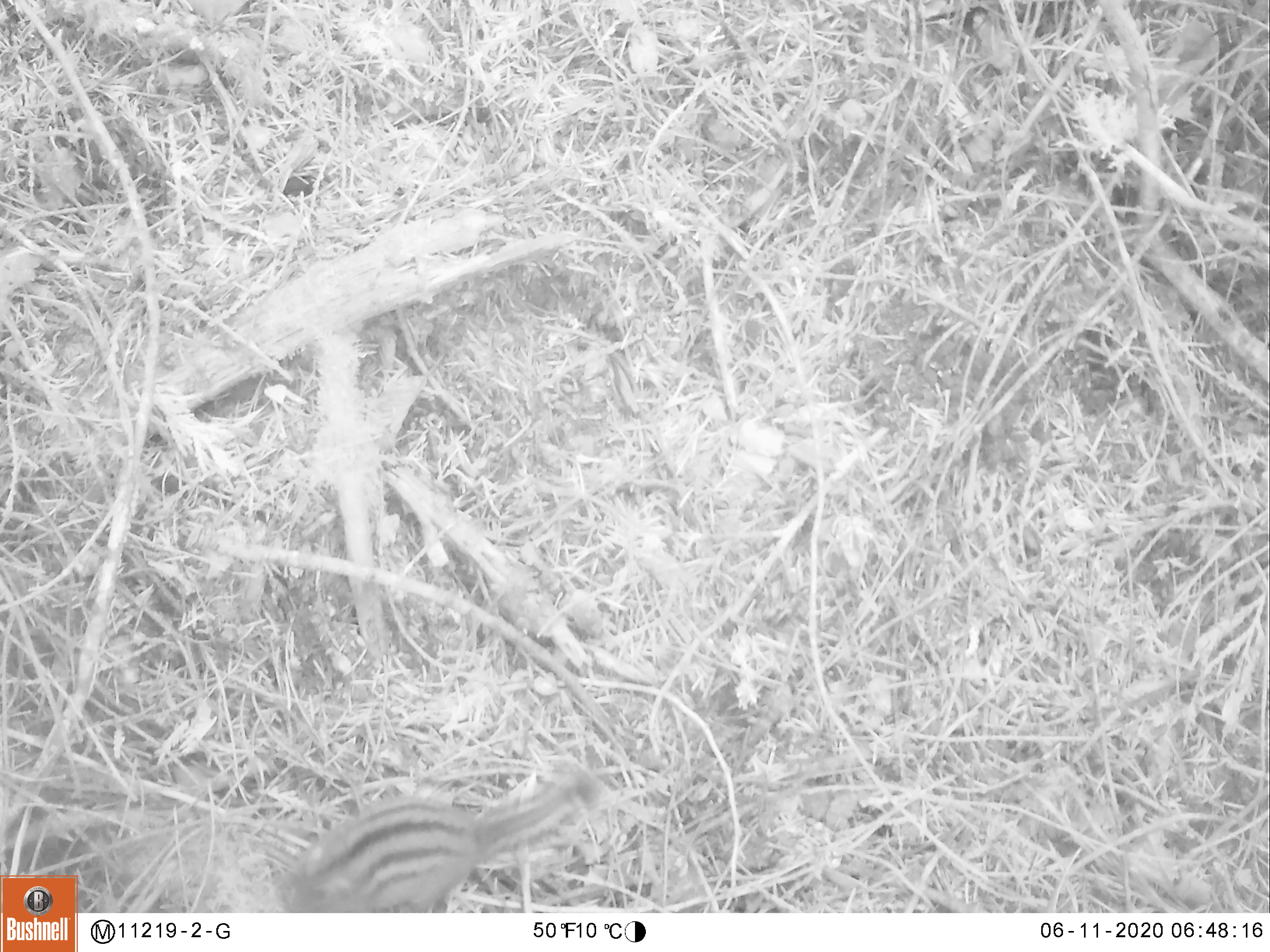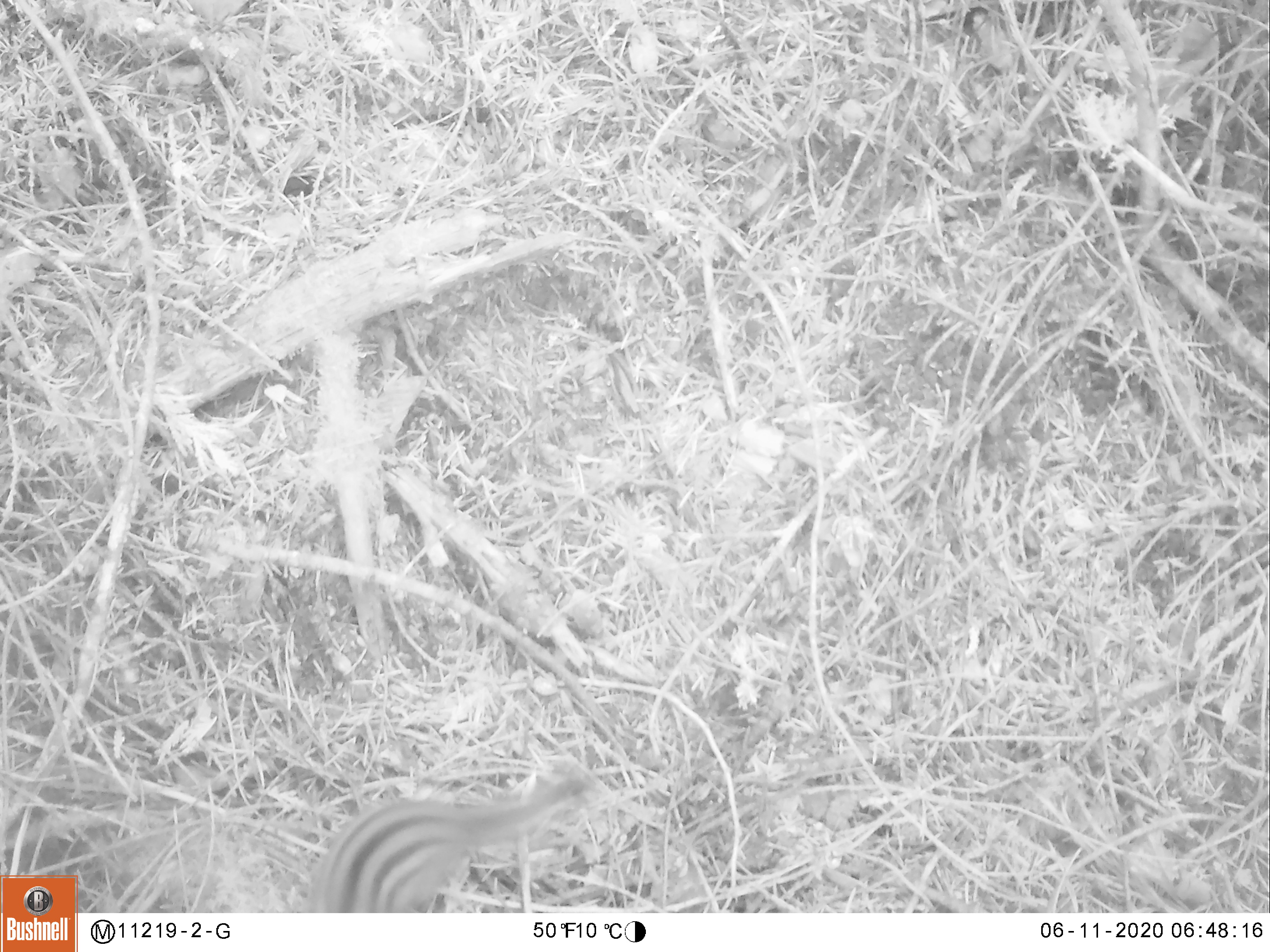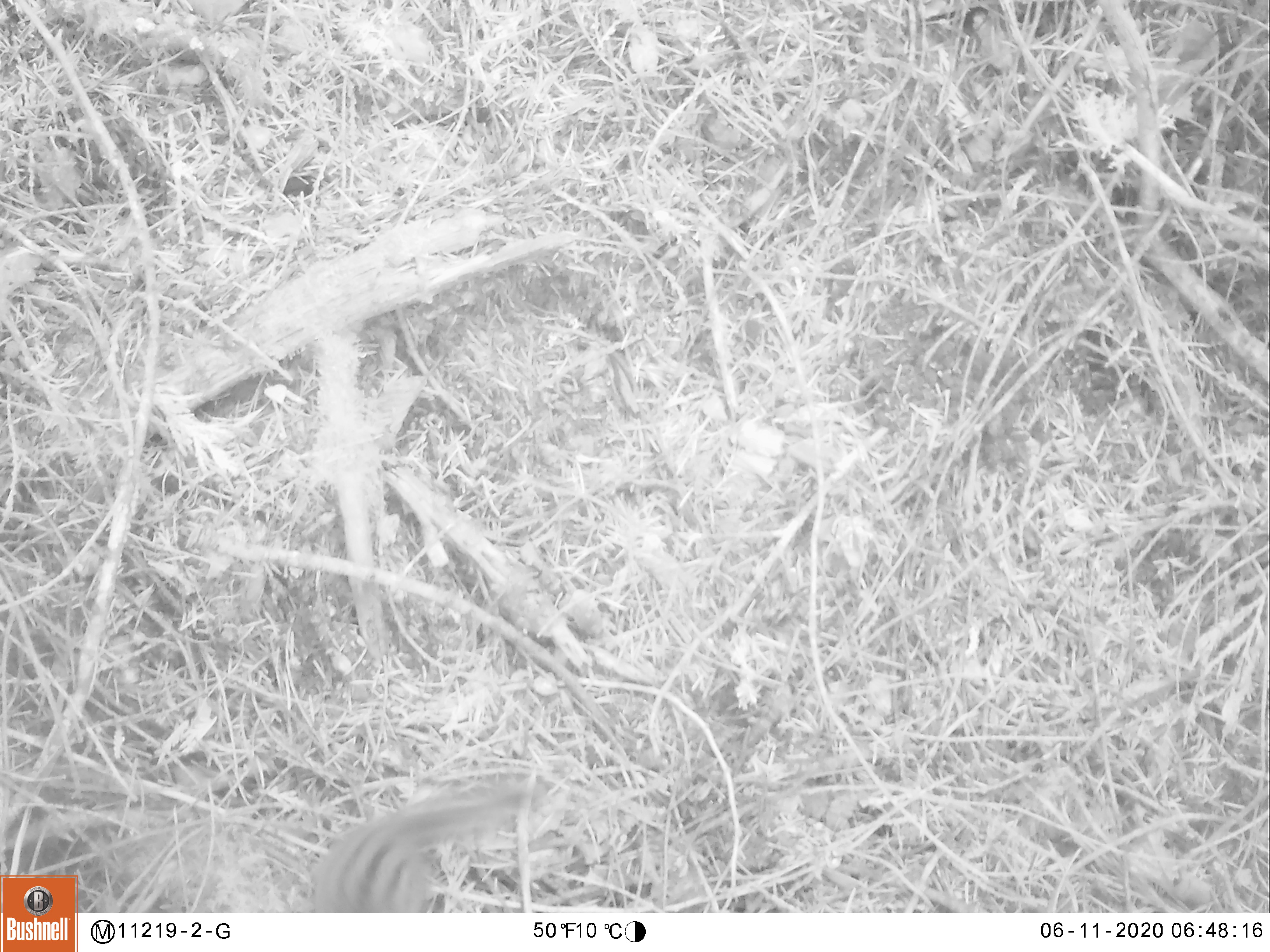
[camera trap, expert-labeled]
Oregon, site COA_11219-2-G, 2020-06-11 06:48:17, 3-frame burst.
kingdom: Animalia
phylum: Chordata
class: Mammalia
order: Rodentia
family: Sciuridae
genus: Neotamias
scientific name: Neotamias townsendii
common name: townsend's chipmunk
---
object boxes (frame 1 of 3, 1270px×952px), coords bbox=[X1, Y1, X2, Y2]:
townsend's chipmunk: bbox=[272, 762, 604, 906]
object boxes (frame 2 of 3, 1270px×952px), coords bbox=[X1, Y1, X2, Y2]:
townsend's chipmunk: bbox=[303, 761, 602, 906]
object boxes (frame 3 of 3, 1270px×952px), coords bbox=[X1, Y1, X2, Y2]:
townsend's chipmunk: bbox=[300, 772, 547, 906]